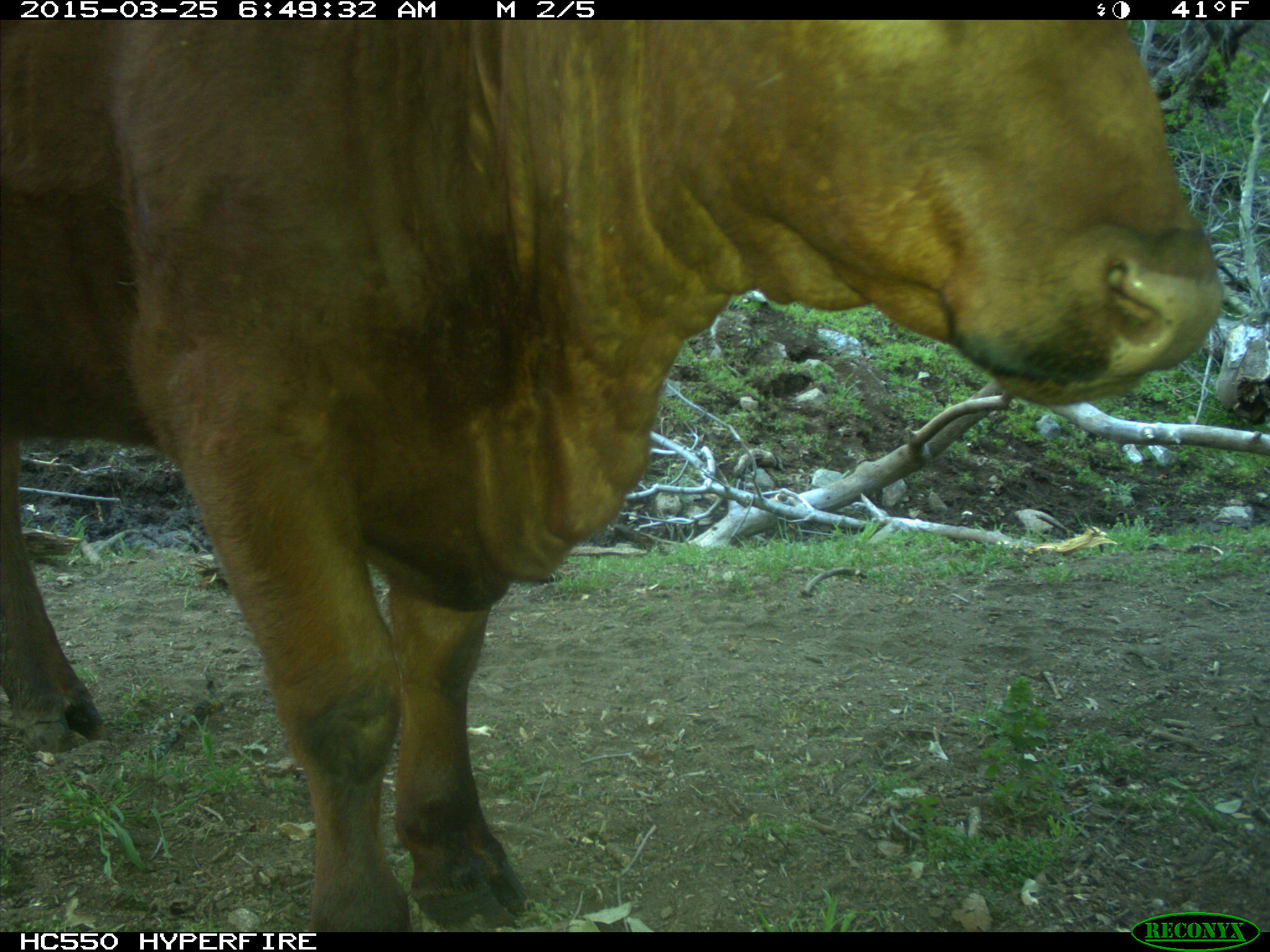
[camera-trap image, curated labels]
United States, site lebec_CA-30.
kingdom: Animalia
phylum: Chordata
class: Mammalia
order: Artiodactyla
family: Bovidae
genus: Bos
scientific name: Bos taurus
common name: domestic cow